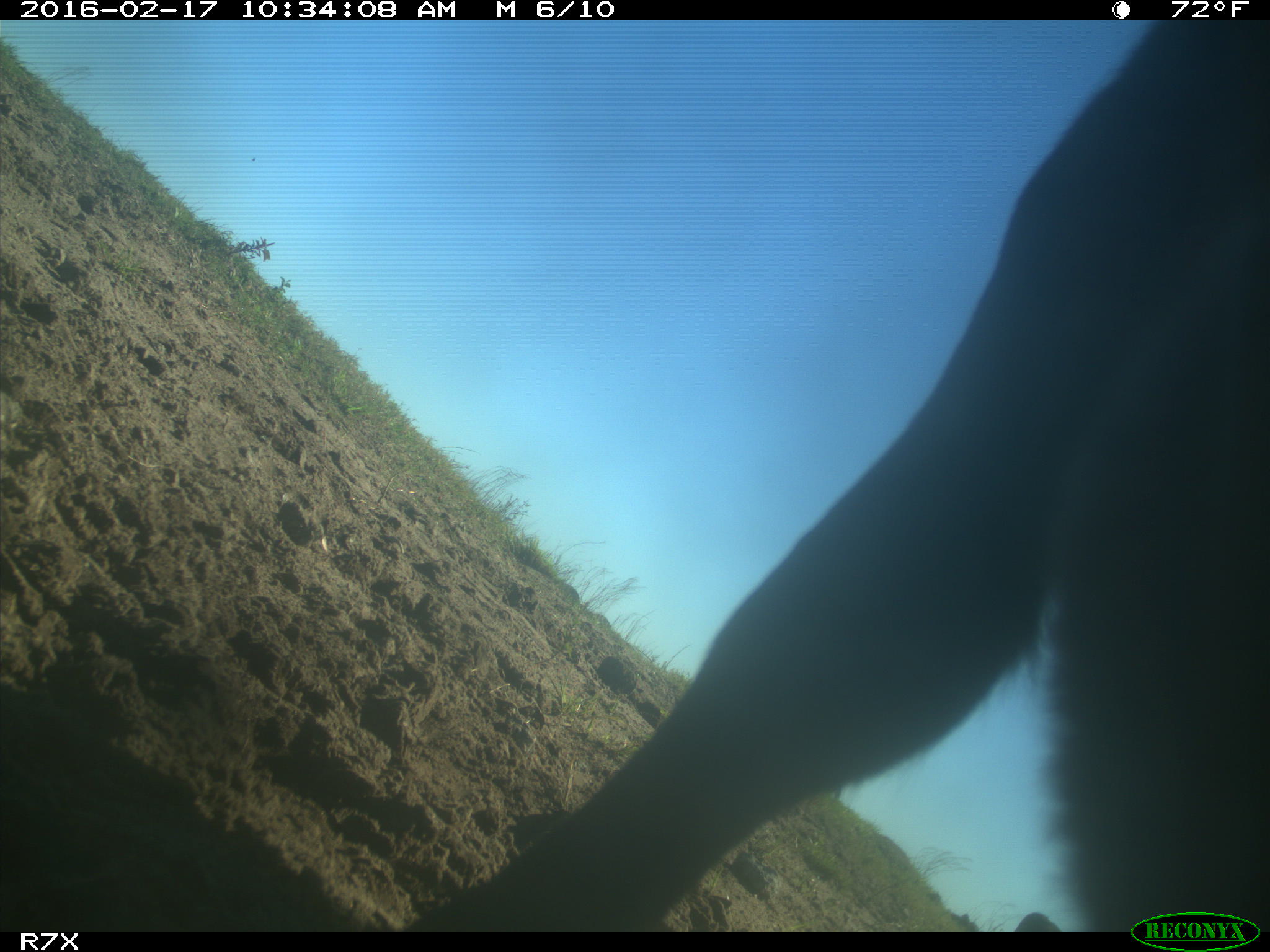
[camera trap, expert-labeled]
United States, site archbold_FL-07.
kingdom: Animalia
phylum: Chordata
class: Mammalia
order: Artiodactyla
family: Bovidae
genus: Bos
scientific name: Bos taurus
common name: domestic cow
Bos taurus (domestic cow).